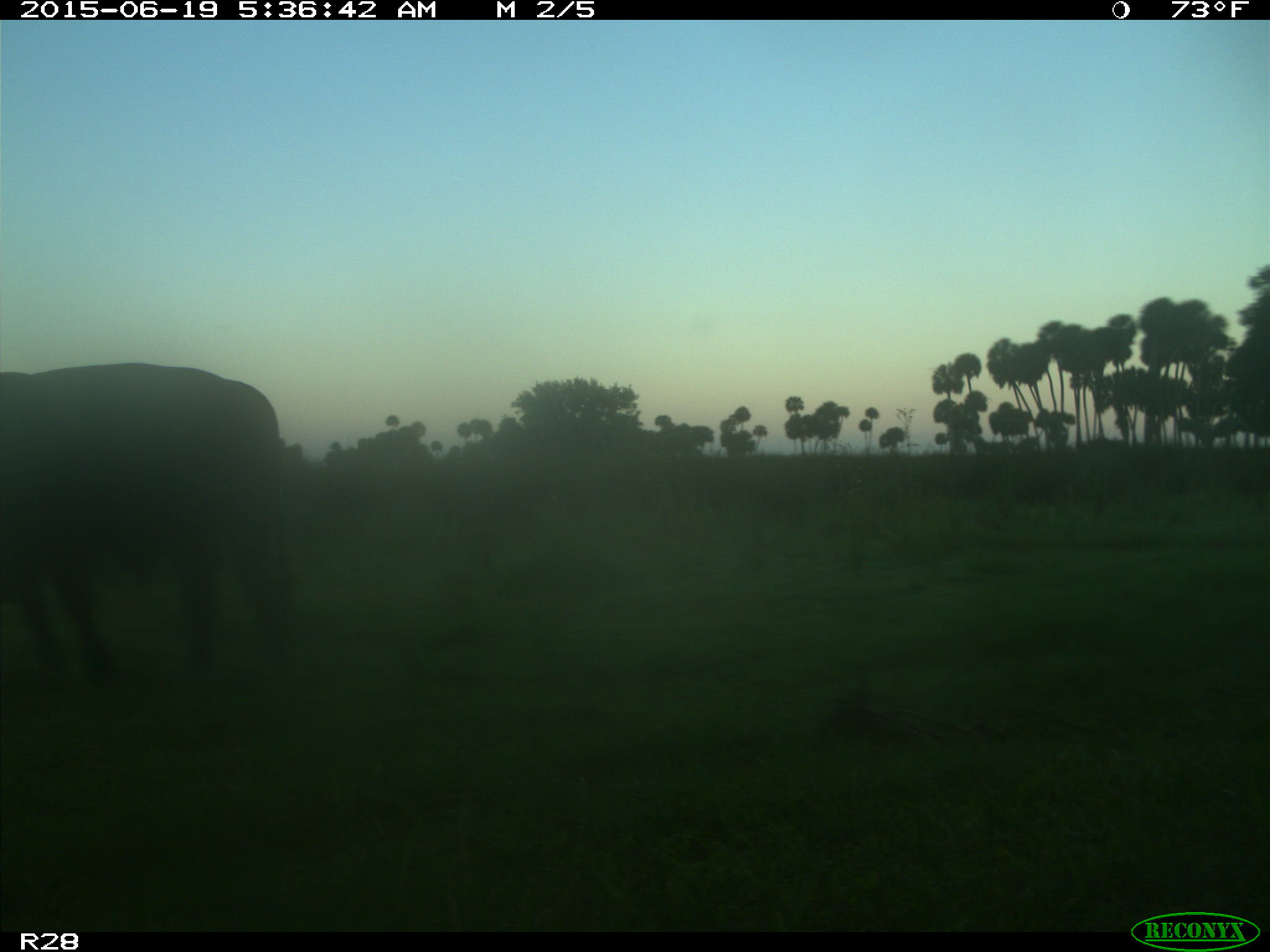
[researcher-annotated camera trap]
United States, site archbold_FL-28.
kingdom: Animalia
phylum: Chordata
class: Mammalia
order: Artiodactyla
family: Bovidae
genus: Bos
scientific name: Bos taurus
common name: domestic cow